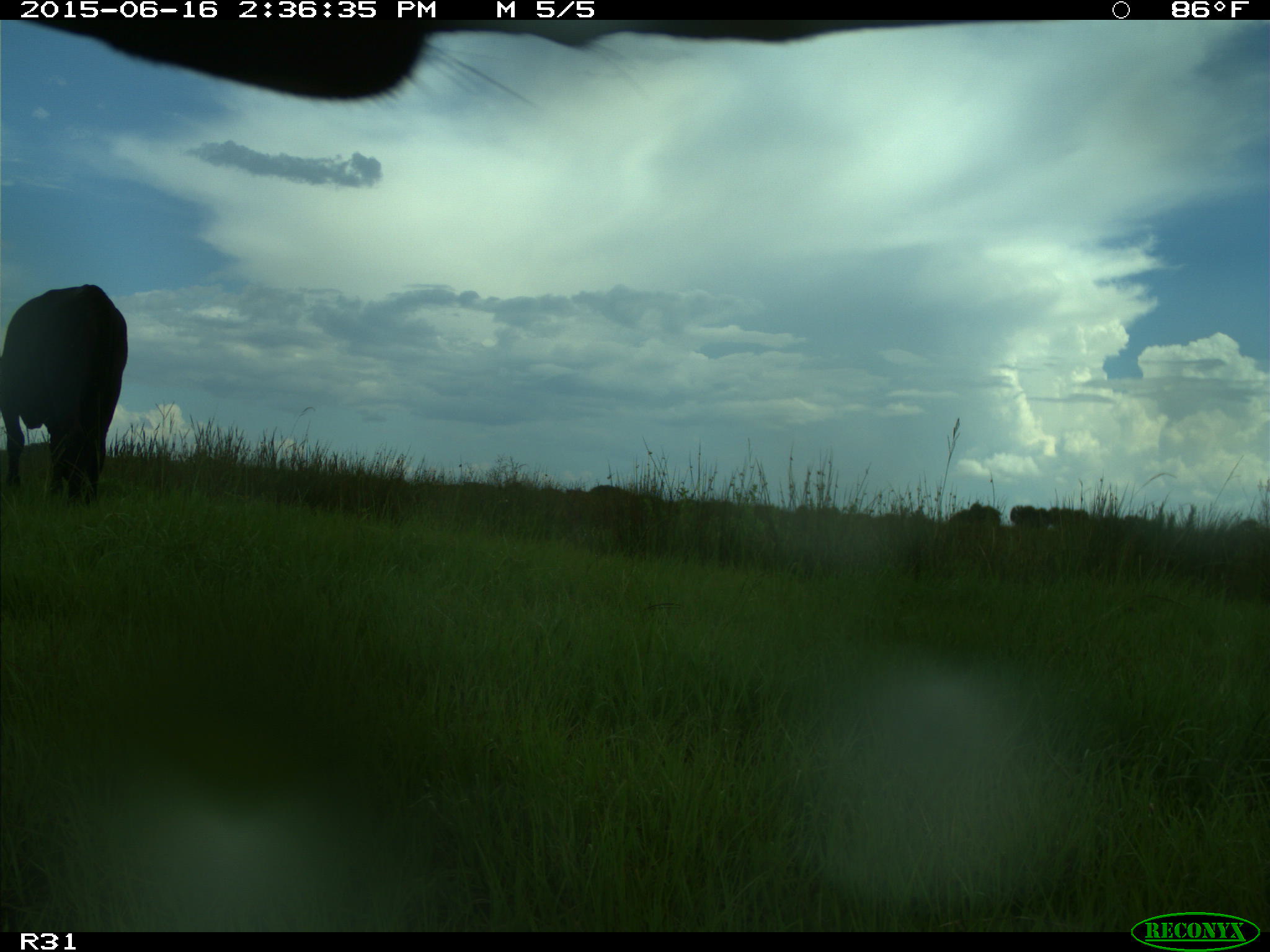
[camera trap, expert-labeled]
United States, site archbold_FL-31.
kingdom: Animalia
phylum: Chordata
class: Mammalia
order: Artiodactyla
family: Bovidae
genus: Bos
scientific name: Bos taurus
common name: domestic cow